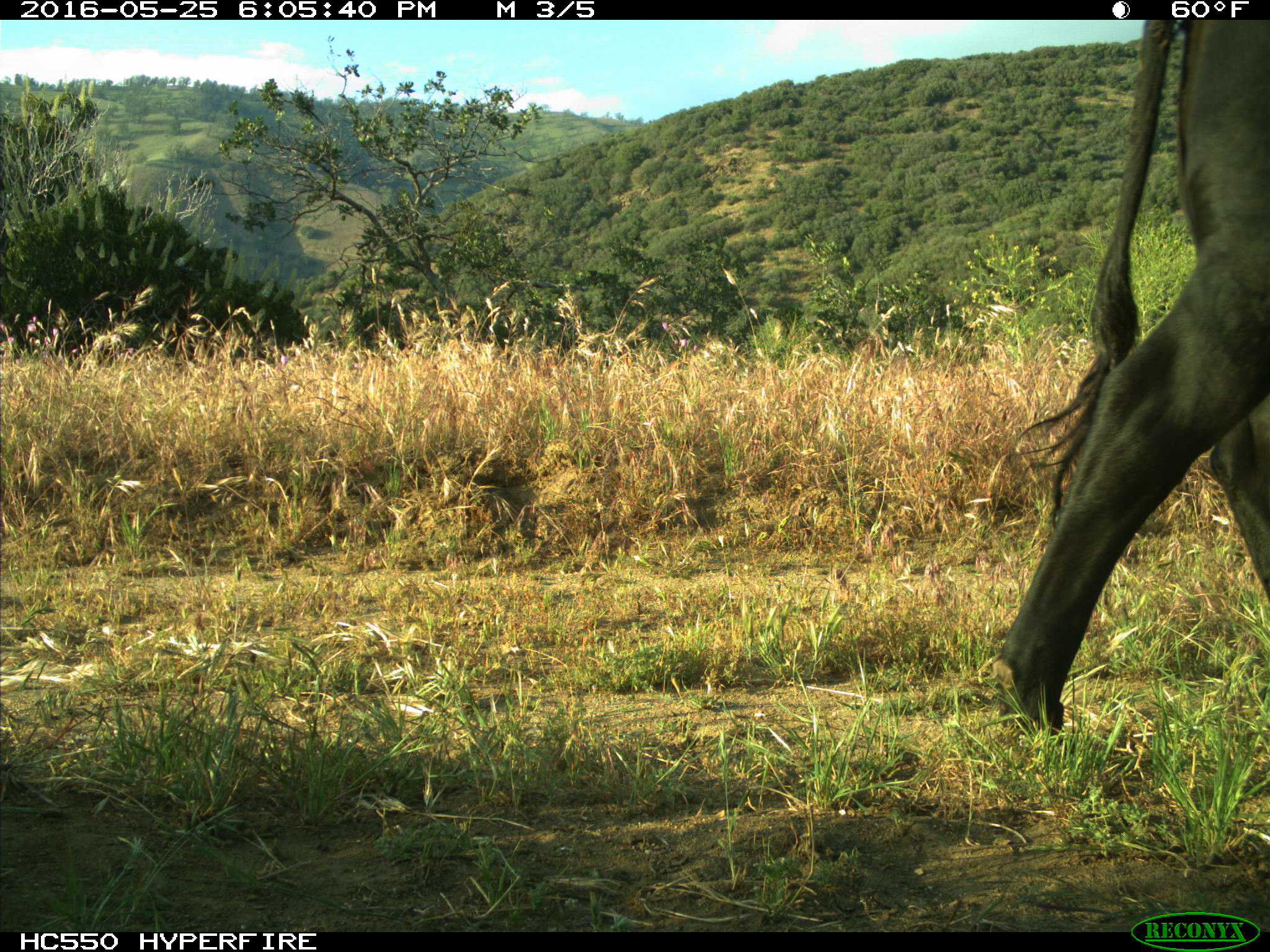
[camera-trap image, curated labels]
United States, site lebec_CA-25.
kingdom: Animalia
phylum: Chordata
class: Mammalia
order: Artiodactyla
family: Bovidae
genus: Bos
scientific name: Bos taurus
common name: domestic cow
Bos taurus (domestic cow).